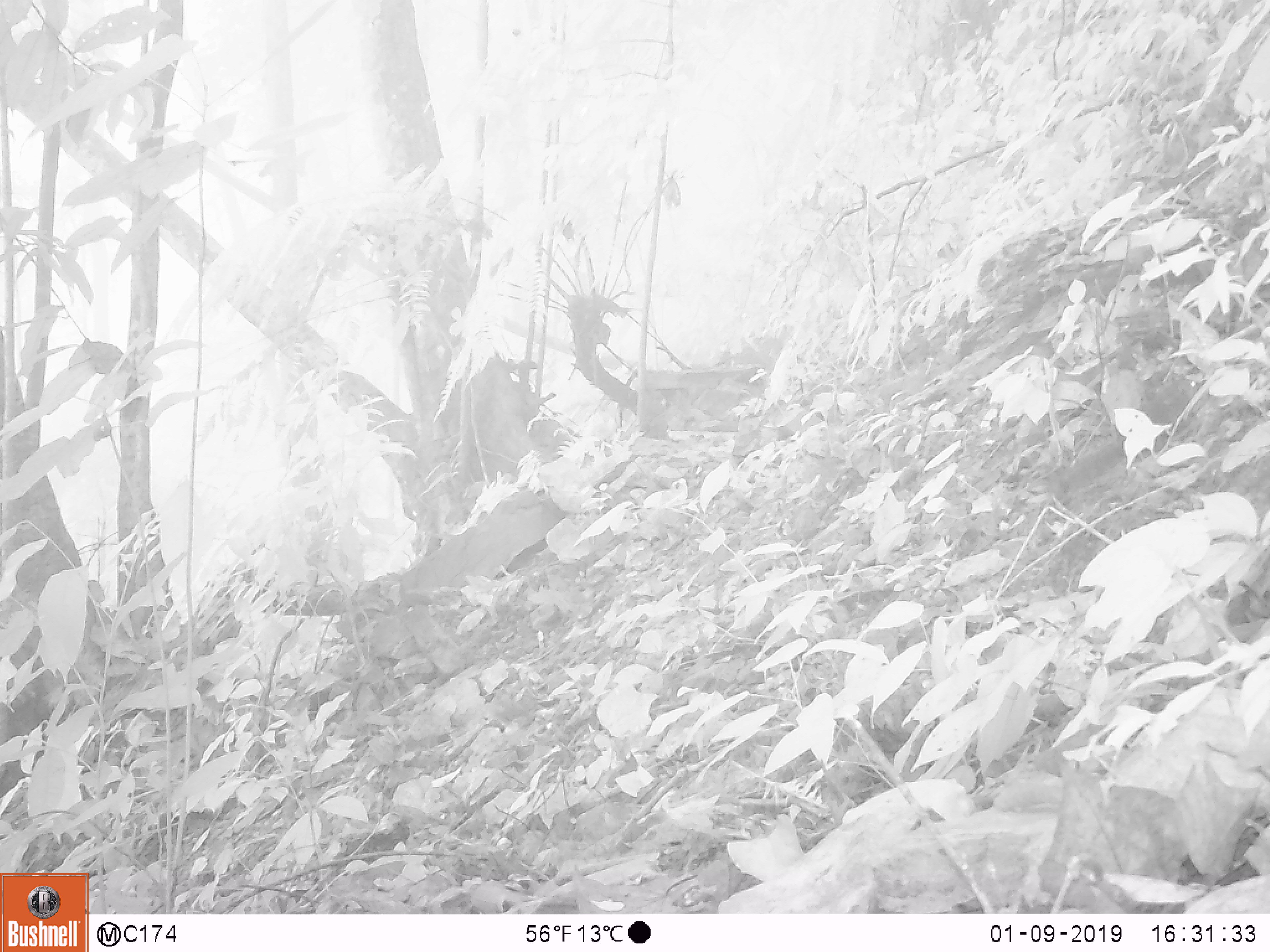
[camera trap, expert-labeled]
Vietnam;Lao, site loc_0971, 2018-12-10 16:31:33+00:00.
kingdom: Animalia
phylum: Chordata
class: Mammalia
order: Rodentia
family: Sciuridae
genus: Sciurus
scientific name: Sciurus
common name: squirrel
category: unidentified squirrel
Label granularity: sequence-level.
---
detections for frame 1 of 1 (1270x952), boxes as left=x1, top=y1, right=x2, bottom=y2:
unidentified squirrel: left=1052, top=376, right=1201, bottom=493